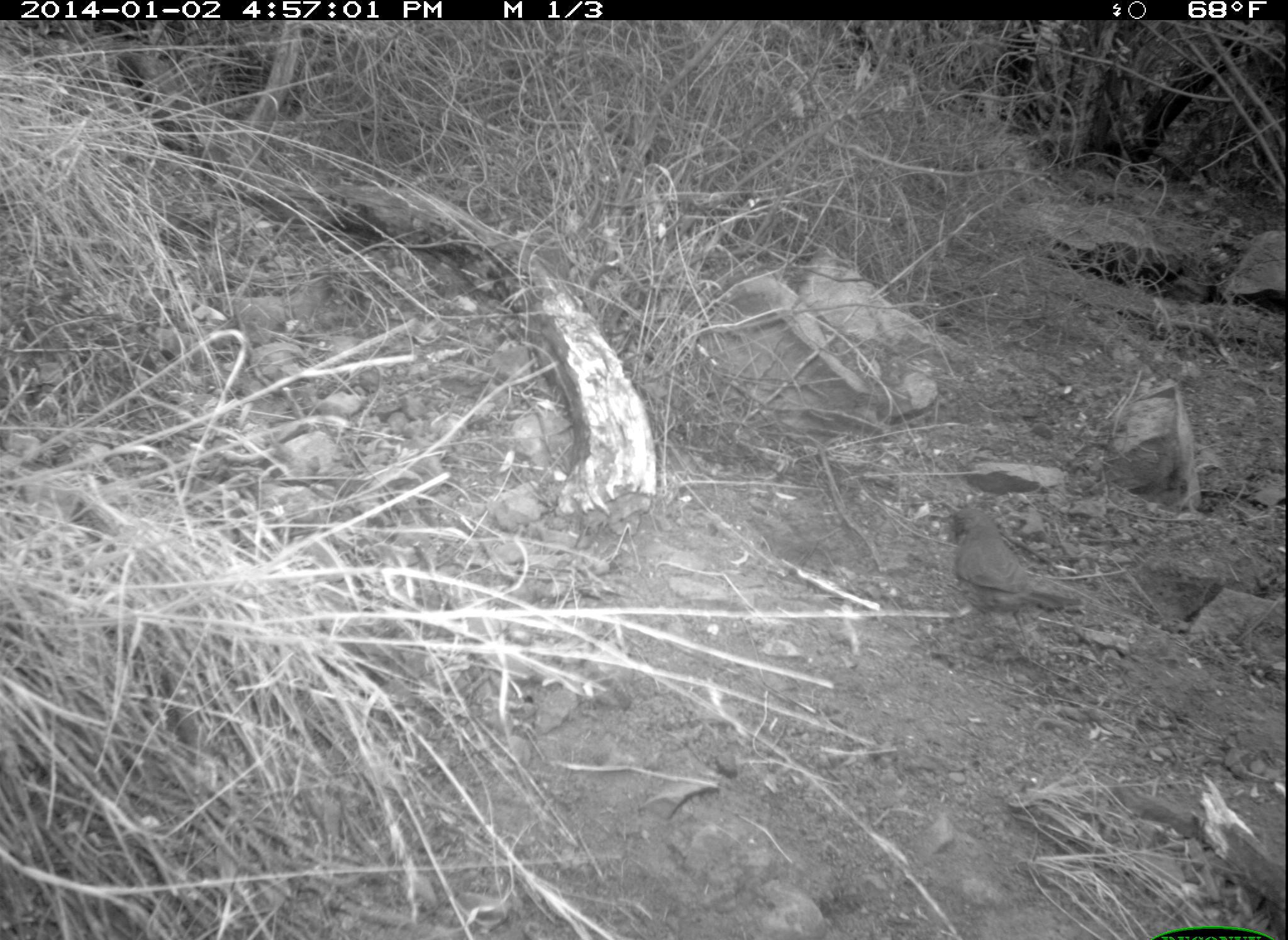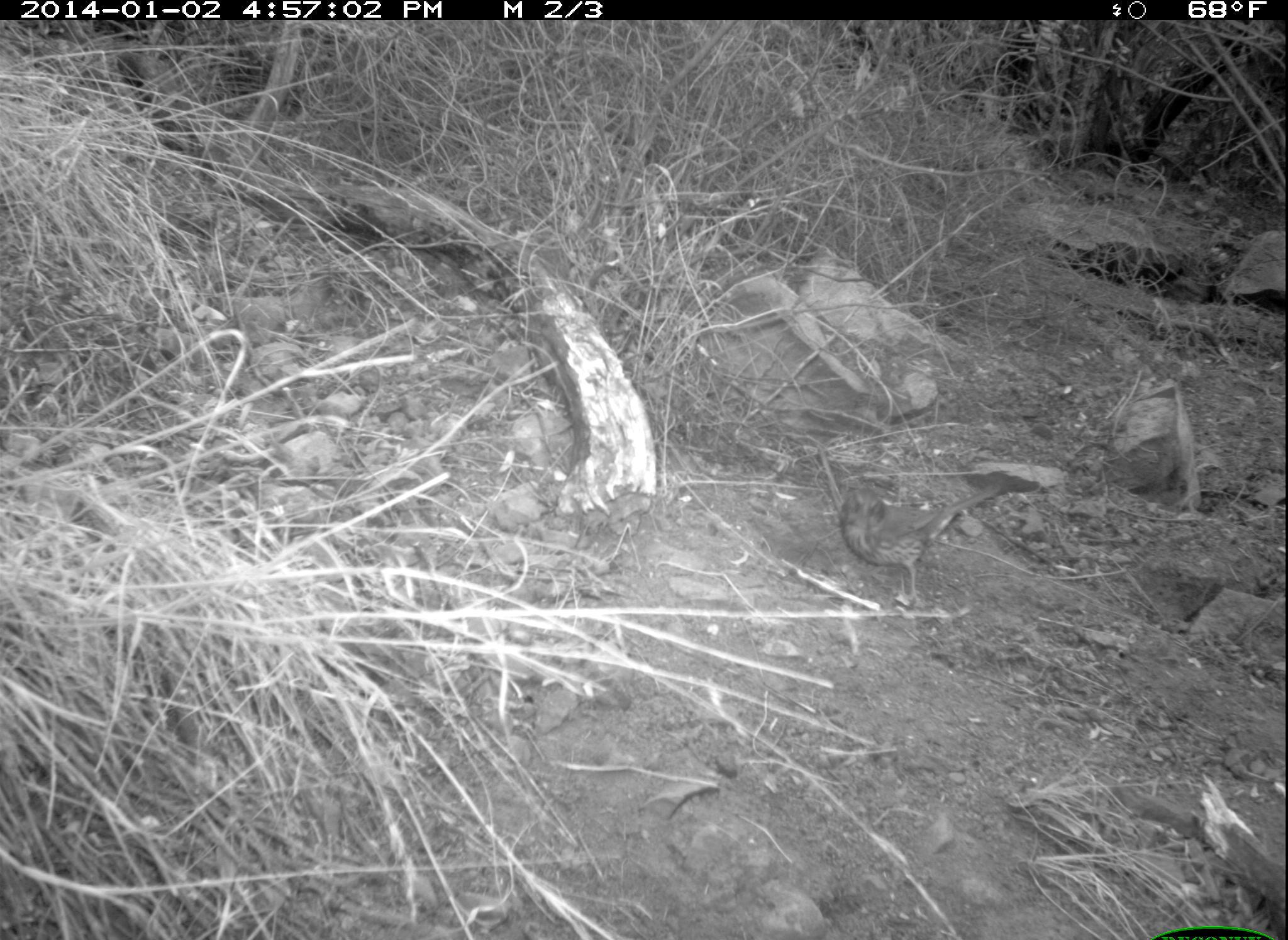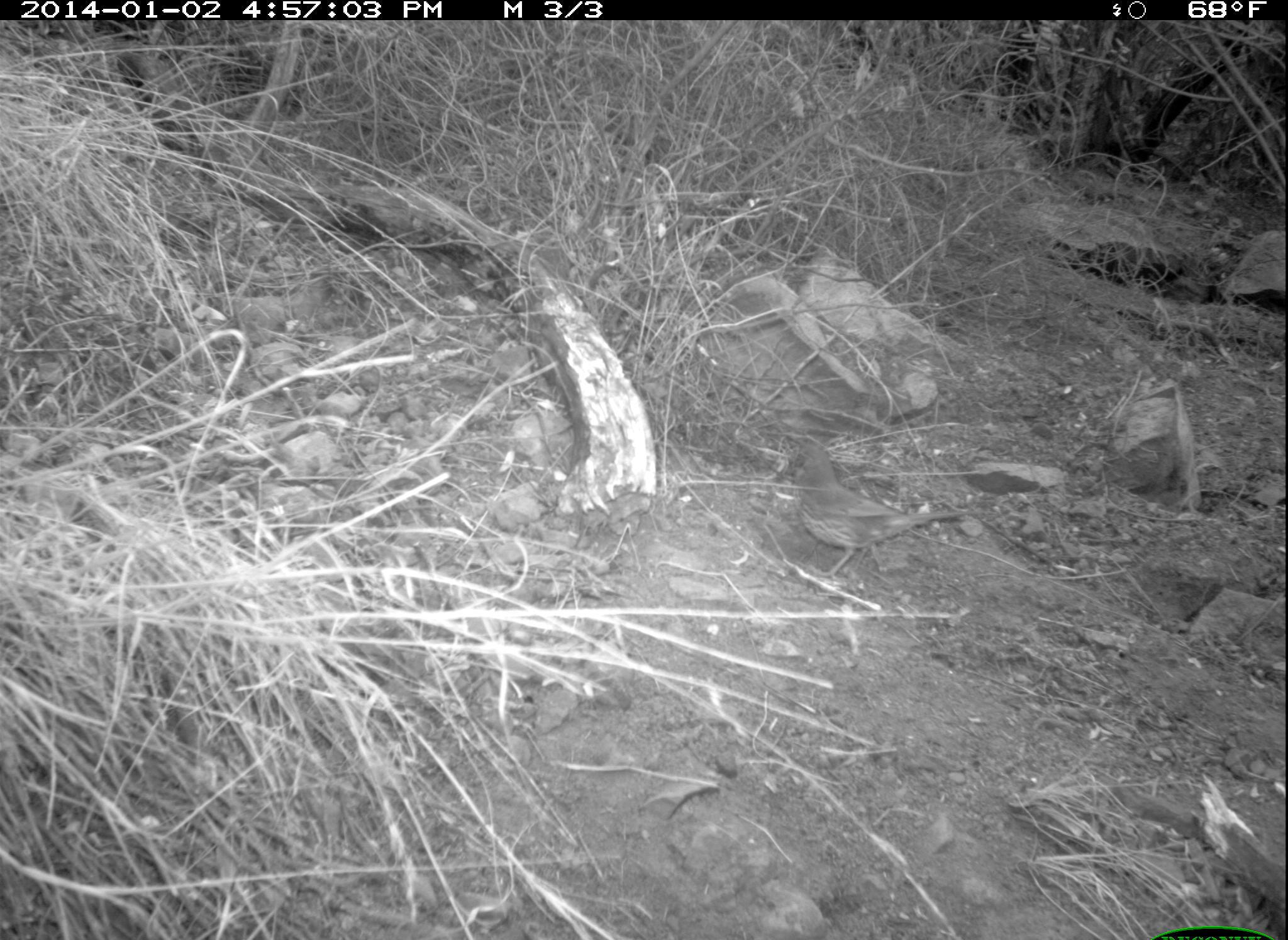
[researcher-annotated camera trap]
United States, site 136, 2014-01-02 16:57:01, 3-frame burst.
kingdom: Animalia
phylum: Chordata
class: Aves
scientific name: Aves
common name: bird